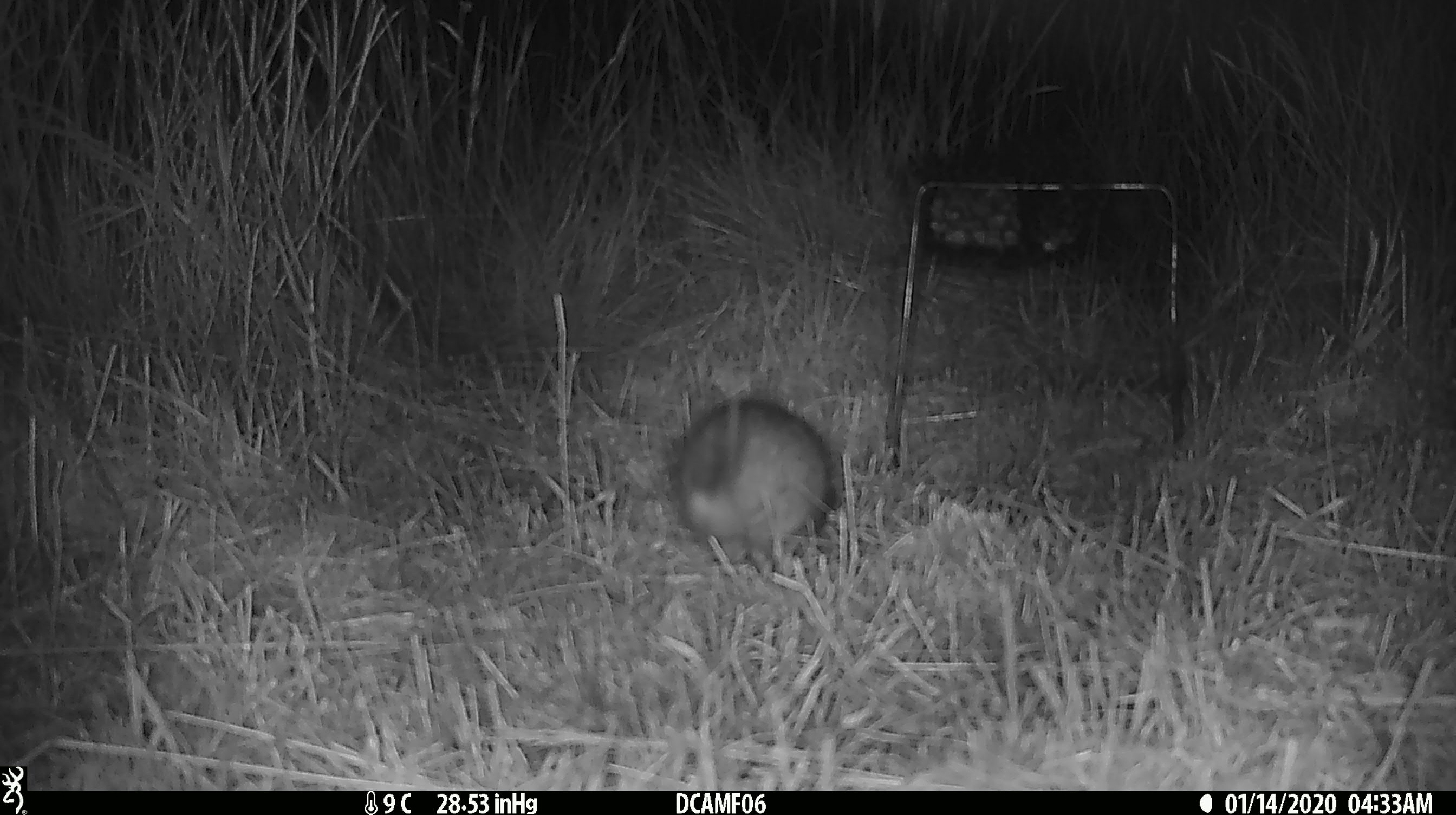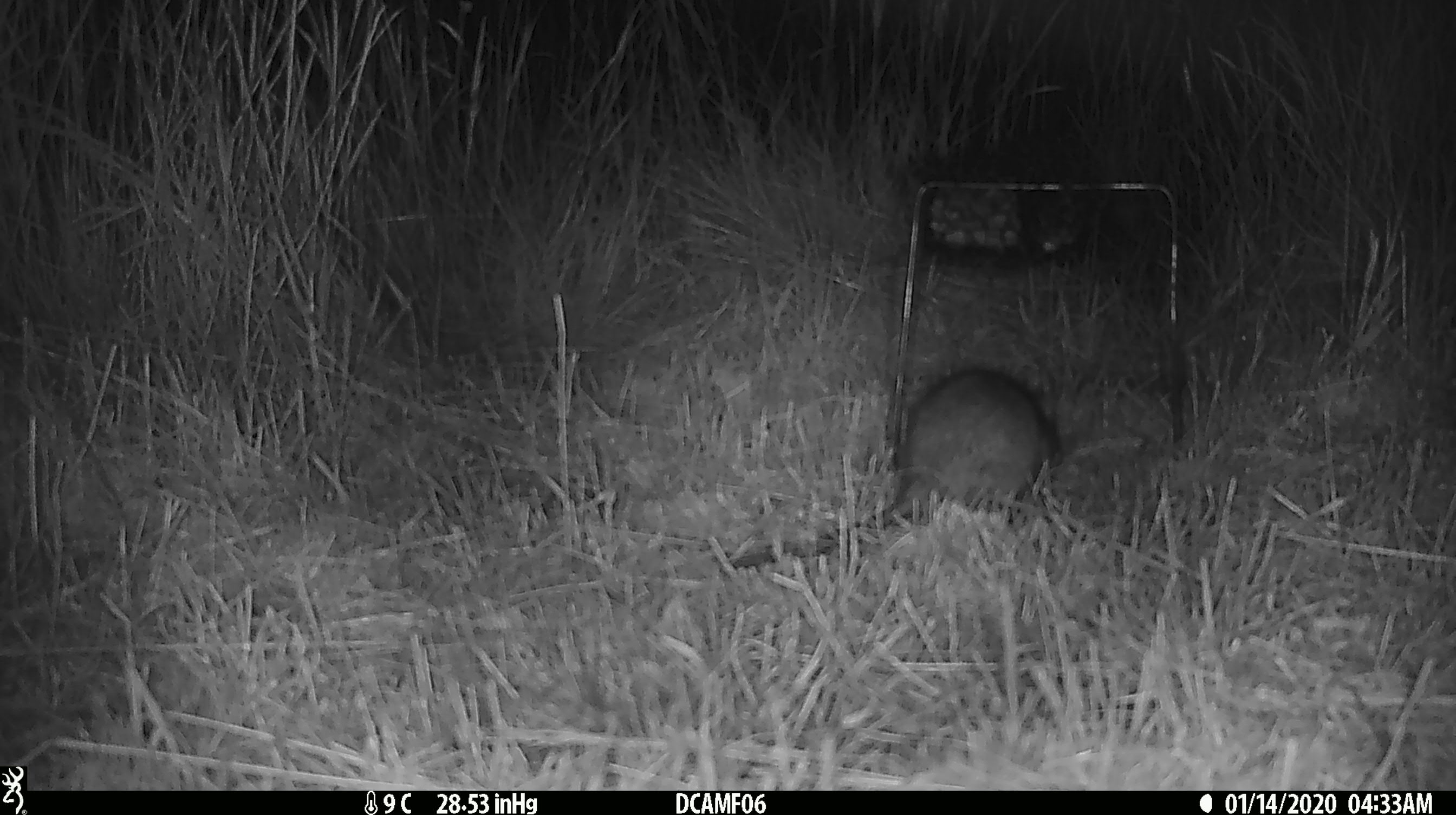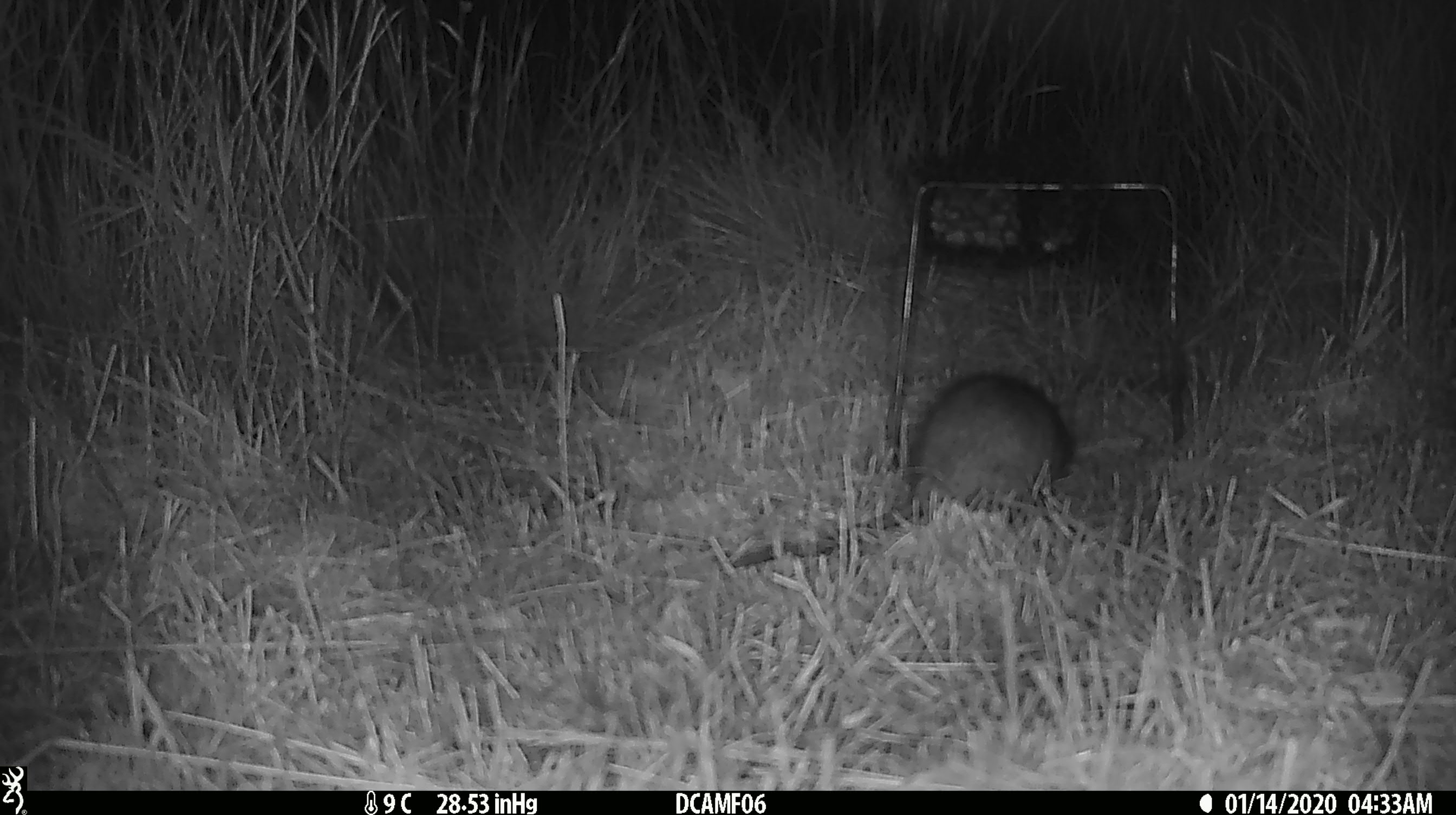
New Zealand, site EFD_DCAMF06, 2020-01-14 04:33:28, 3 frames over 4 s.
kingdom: Animalia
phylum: Chordata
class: Mammalia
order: Rodentia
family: Muridae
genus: Rattus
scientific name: Rattus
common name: rat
Rat (Rattus).